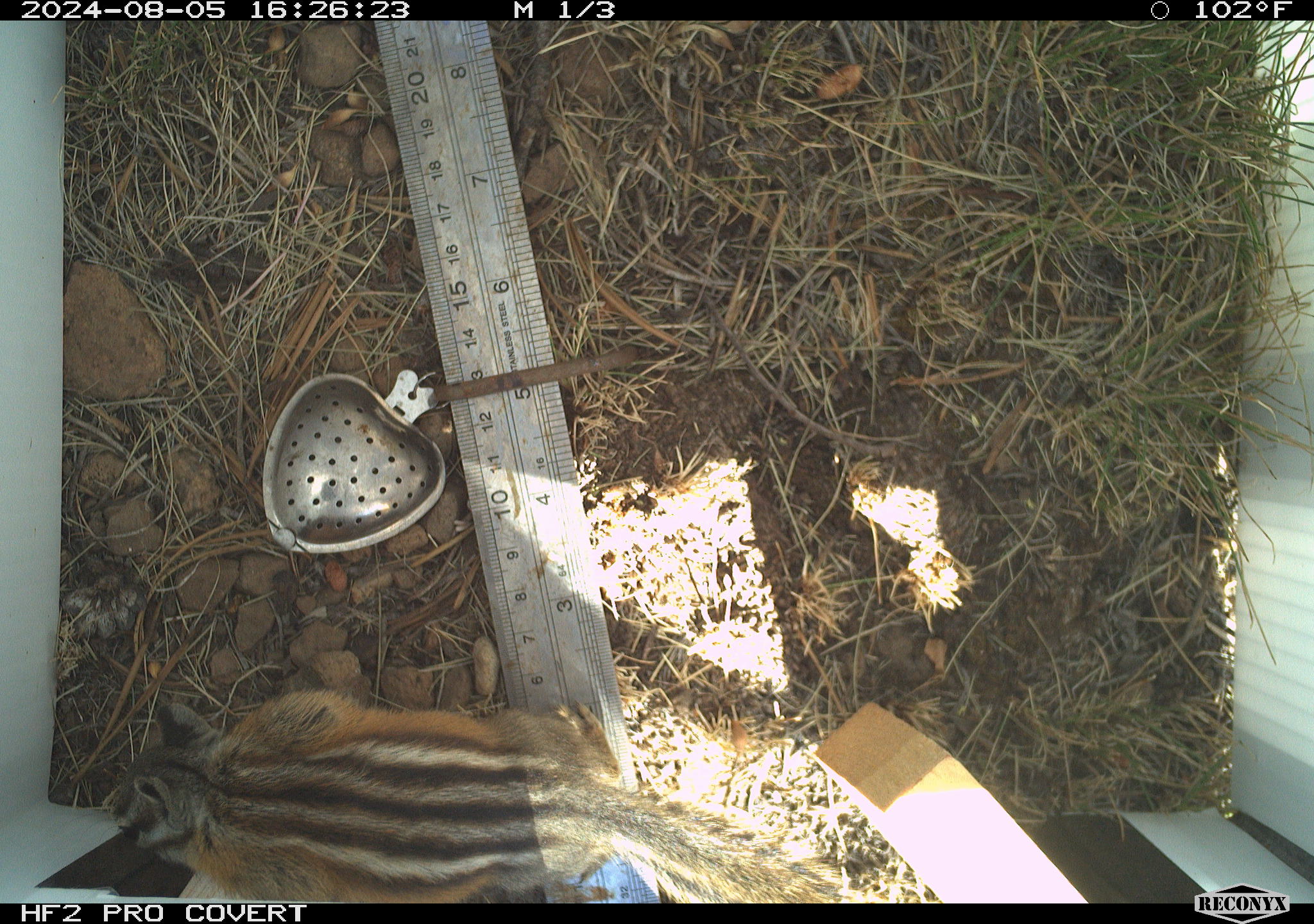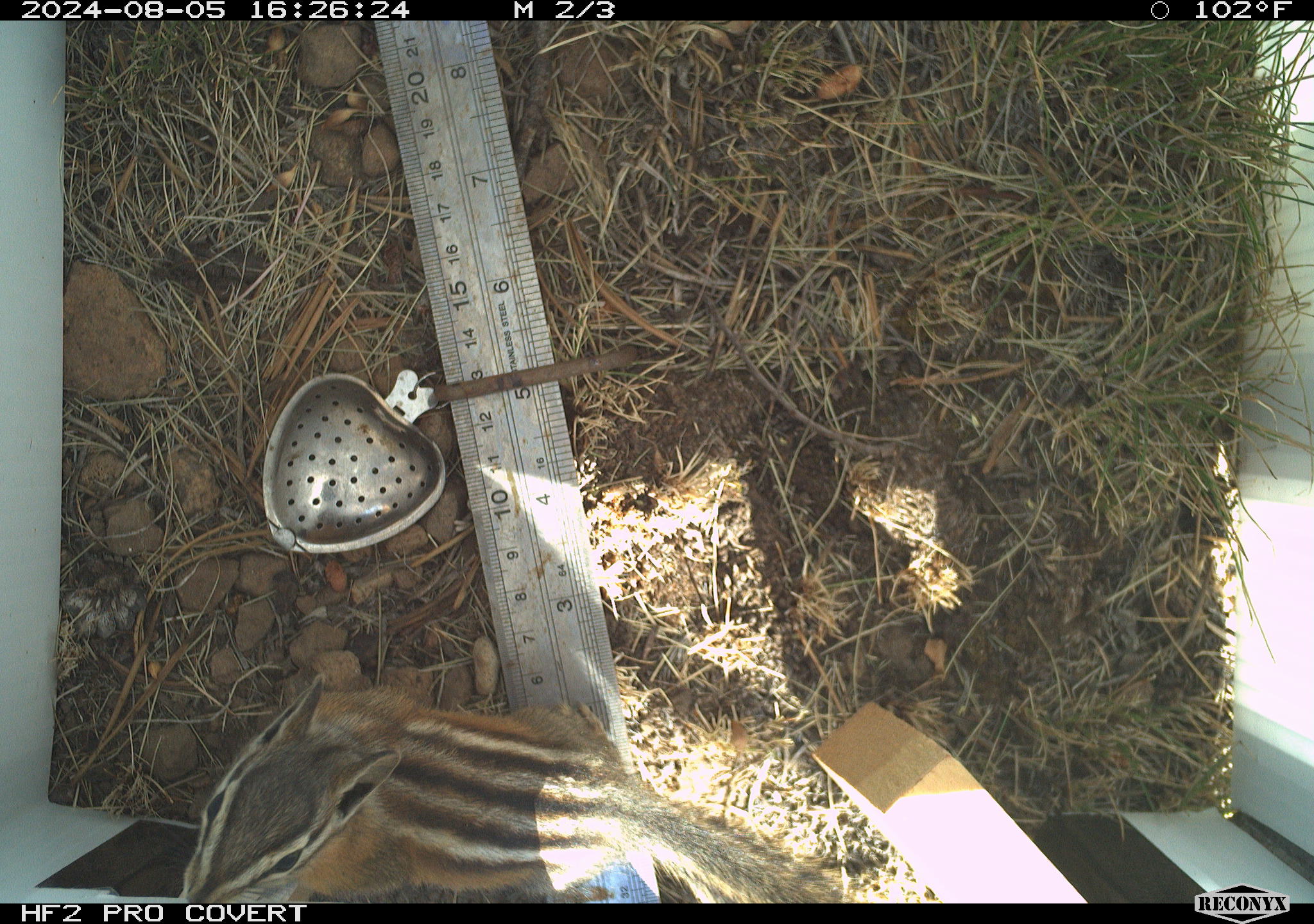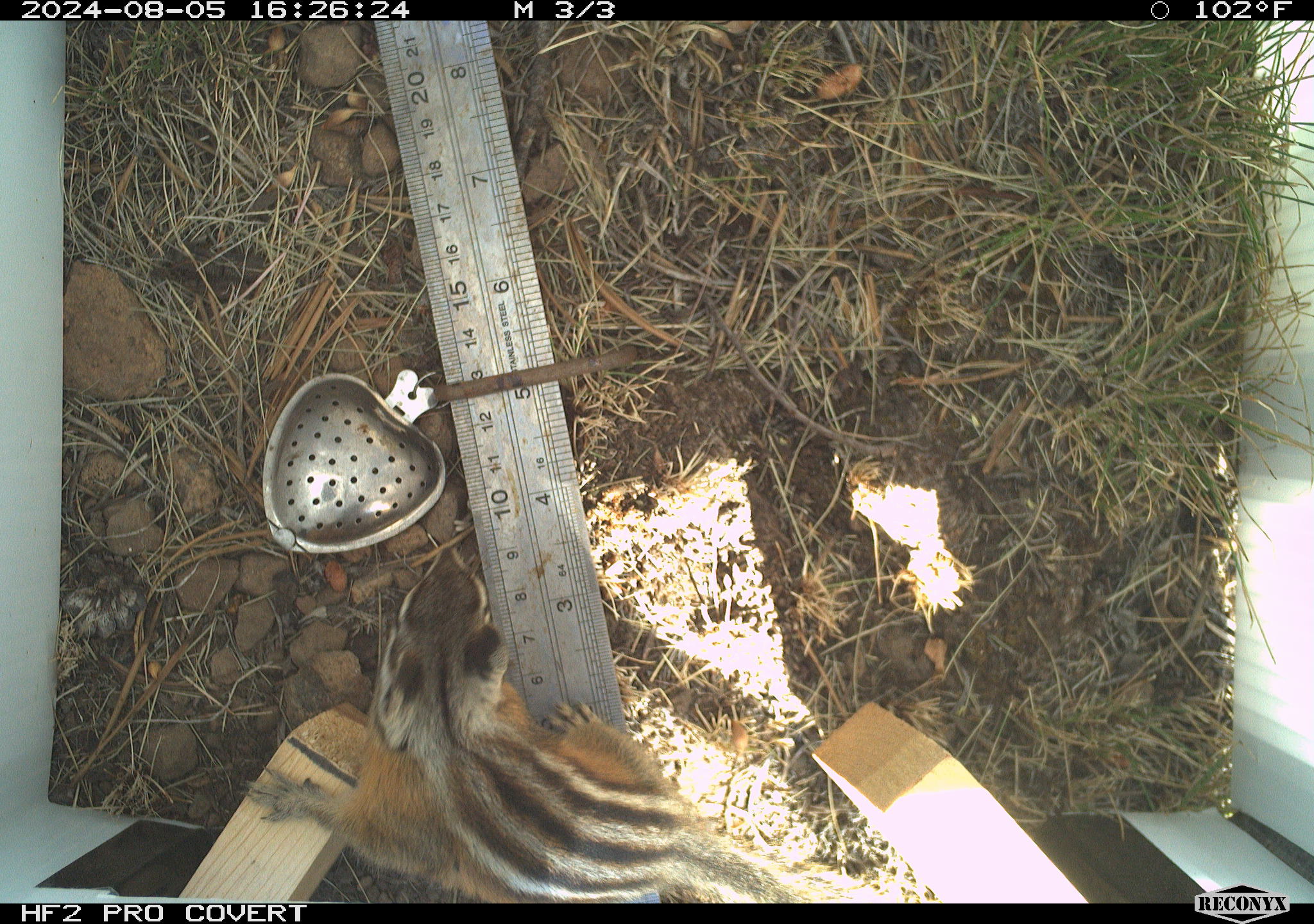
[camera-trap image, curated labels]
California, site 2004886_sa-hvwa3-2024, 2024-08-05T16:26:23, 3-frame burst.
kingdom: Animalia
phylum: Chordata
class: Mammalia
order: Rodentia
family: Sciuridae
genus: Neotamias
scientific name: Neotamias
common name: western chipmunks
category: neotamias species